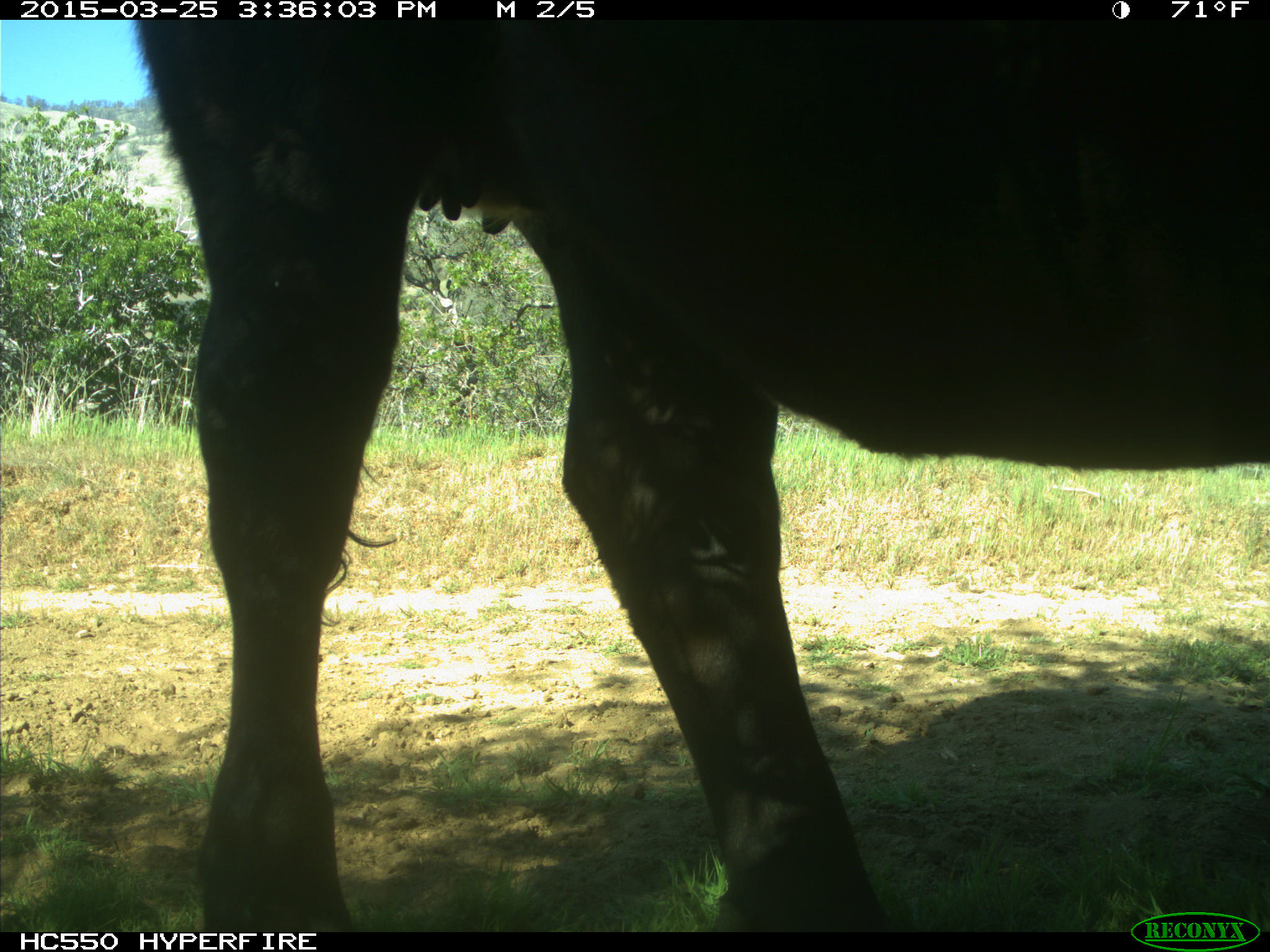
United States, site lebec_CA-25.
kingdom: Animalia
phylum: Chordata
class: Mammalia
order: Artiodactyla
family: Bovidae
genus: Bos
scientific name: Bos taurus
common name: domestic cow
Bos taurus (domestic cow).